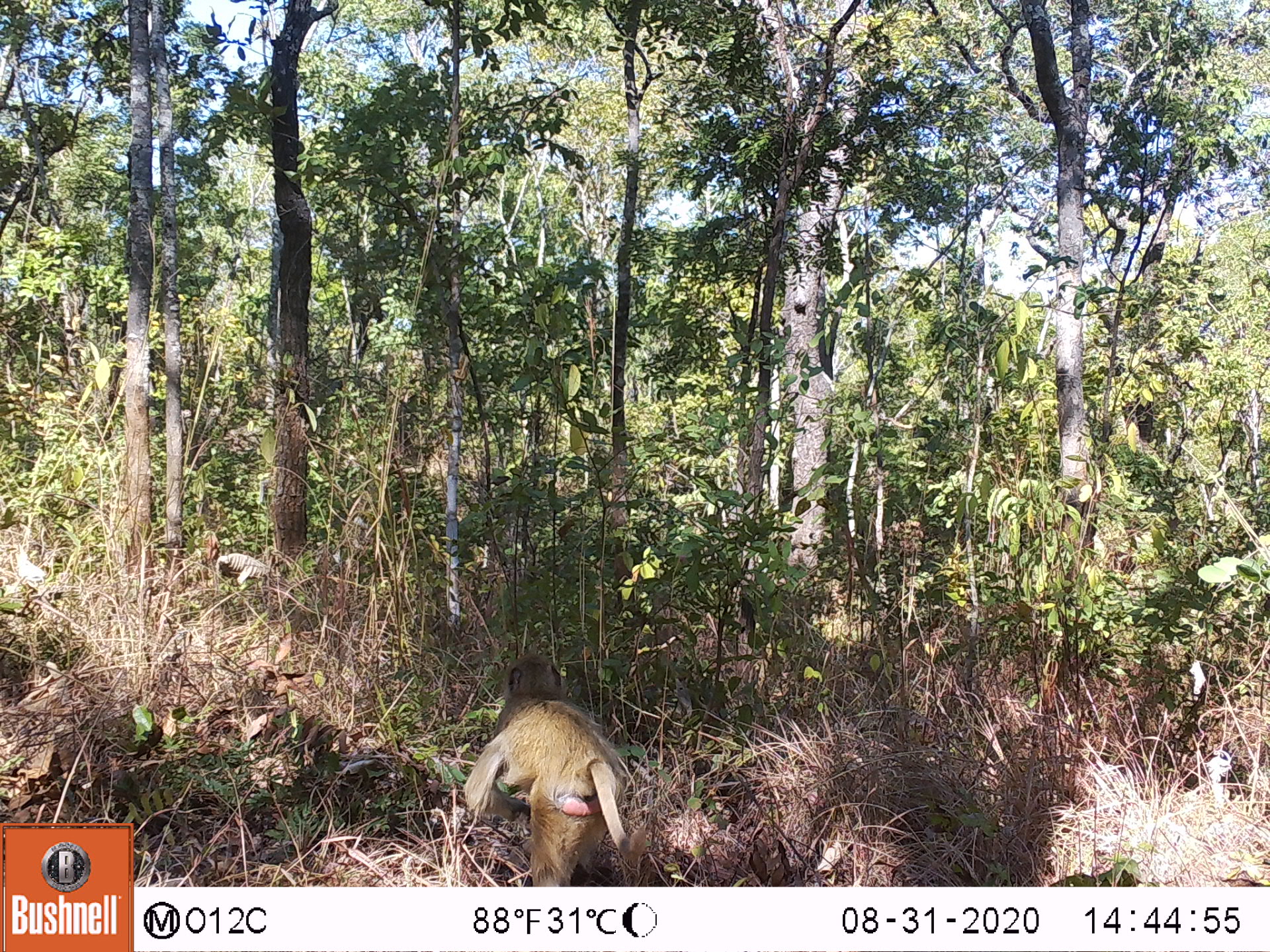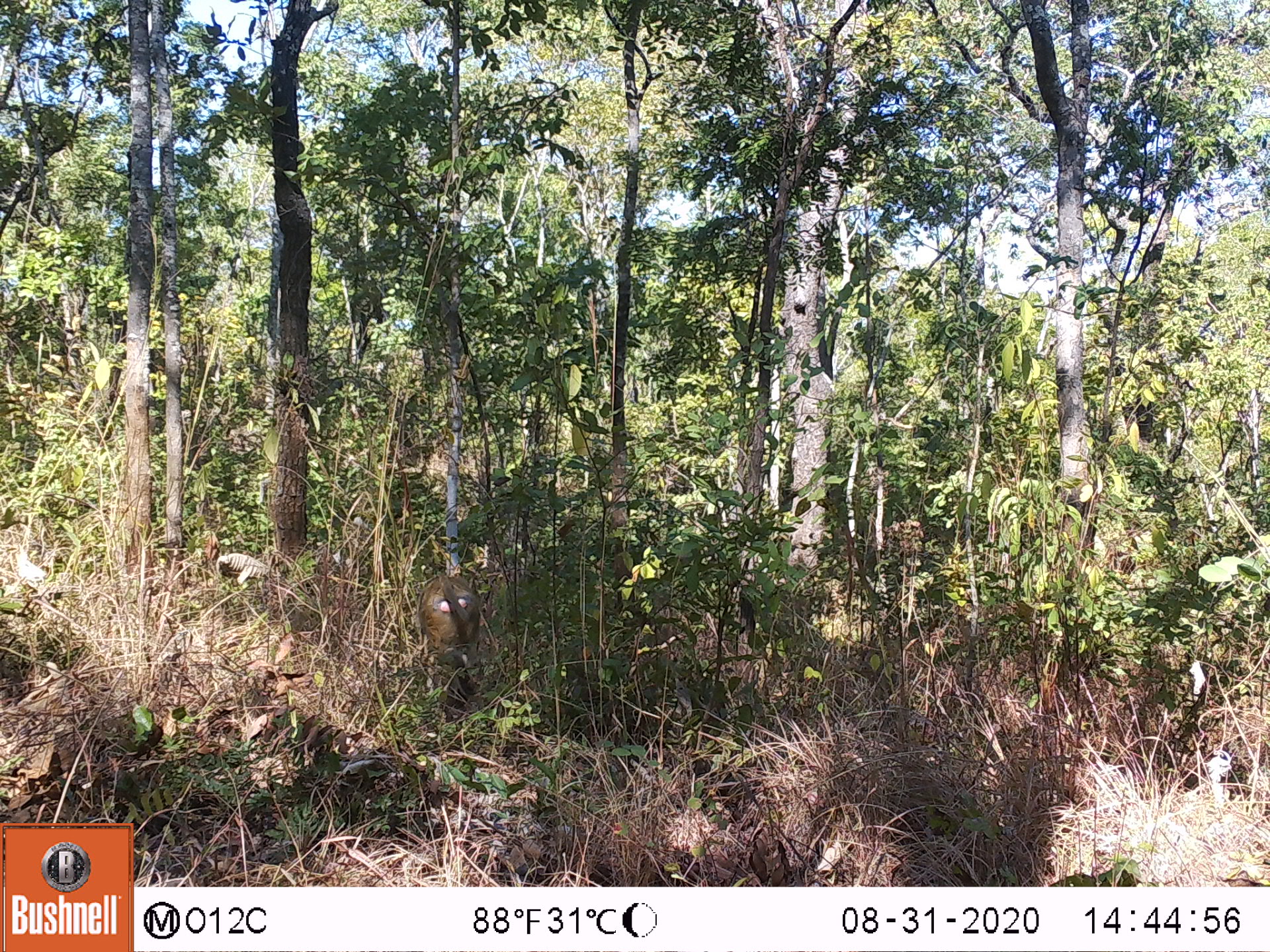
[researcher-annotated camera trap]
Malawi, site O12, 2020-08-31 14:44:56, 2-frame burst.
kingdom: Animalia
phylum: Chordata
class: Mammalia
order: Primates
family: Cercopithecidae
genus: Papio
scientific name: Papio cynocephalus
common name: yellow baboon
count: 1